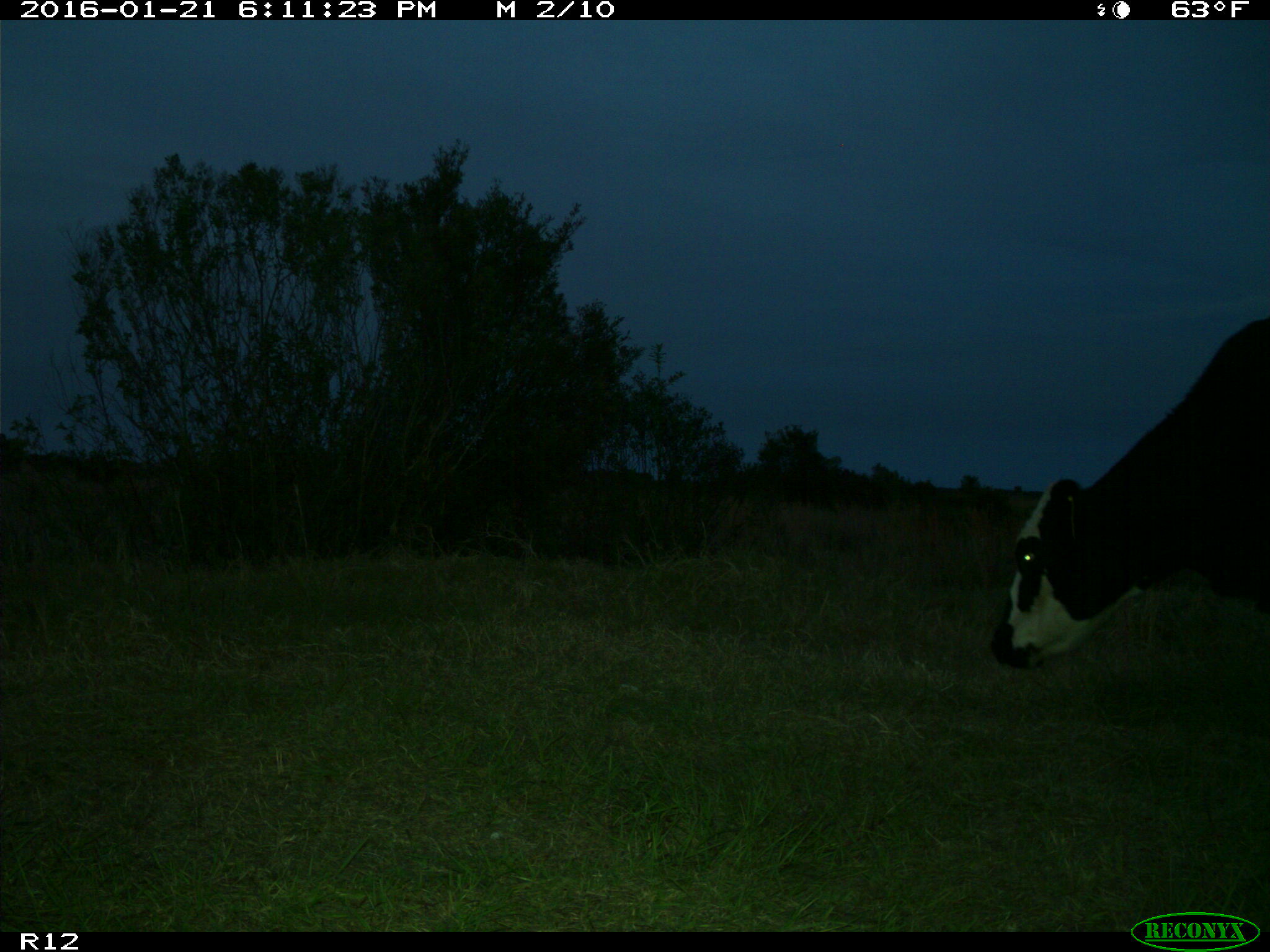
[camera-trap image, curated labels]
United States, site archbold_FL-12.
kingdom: Animalia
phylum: Chordata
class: Mammalia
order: Artiodactyla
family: Bovidae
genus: Bos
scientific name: Bos taurus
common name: domestic cow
Bos taurus (domestic cow).